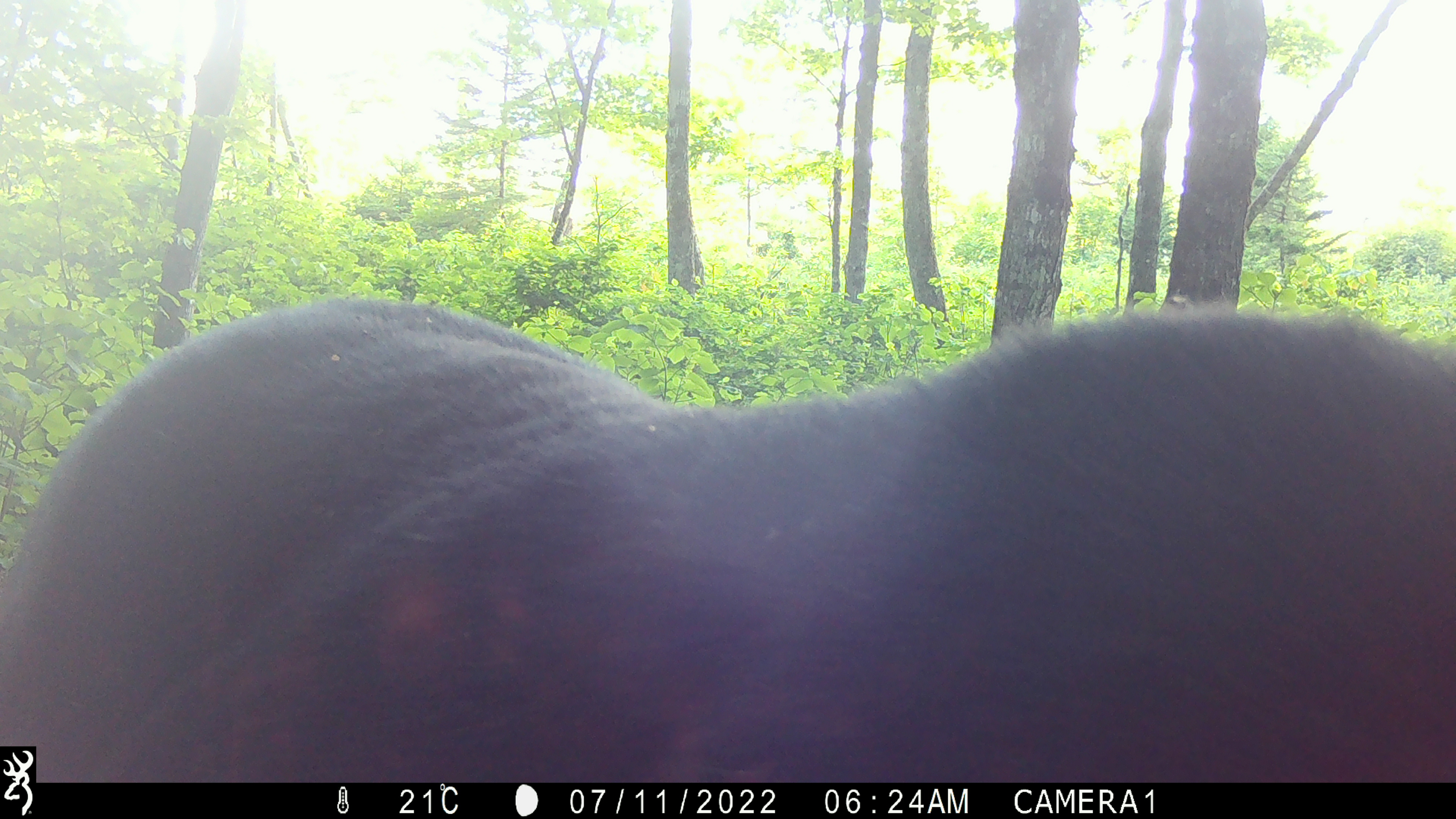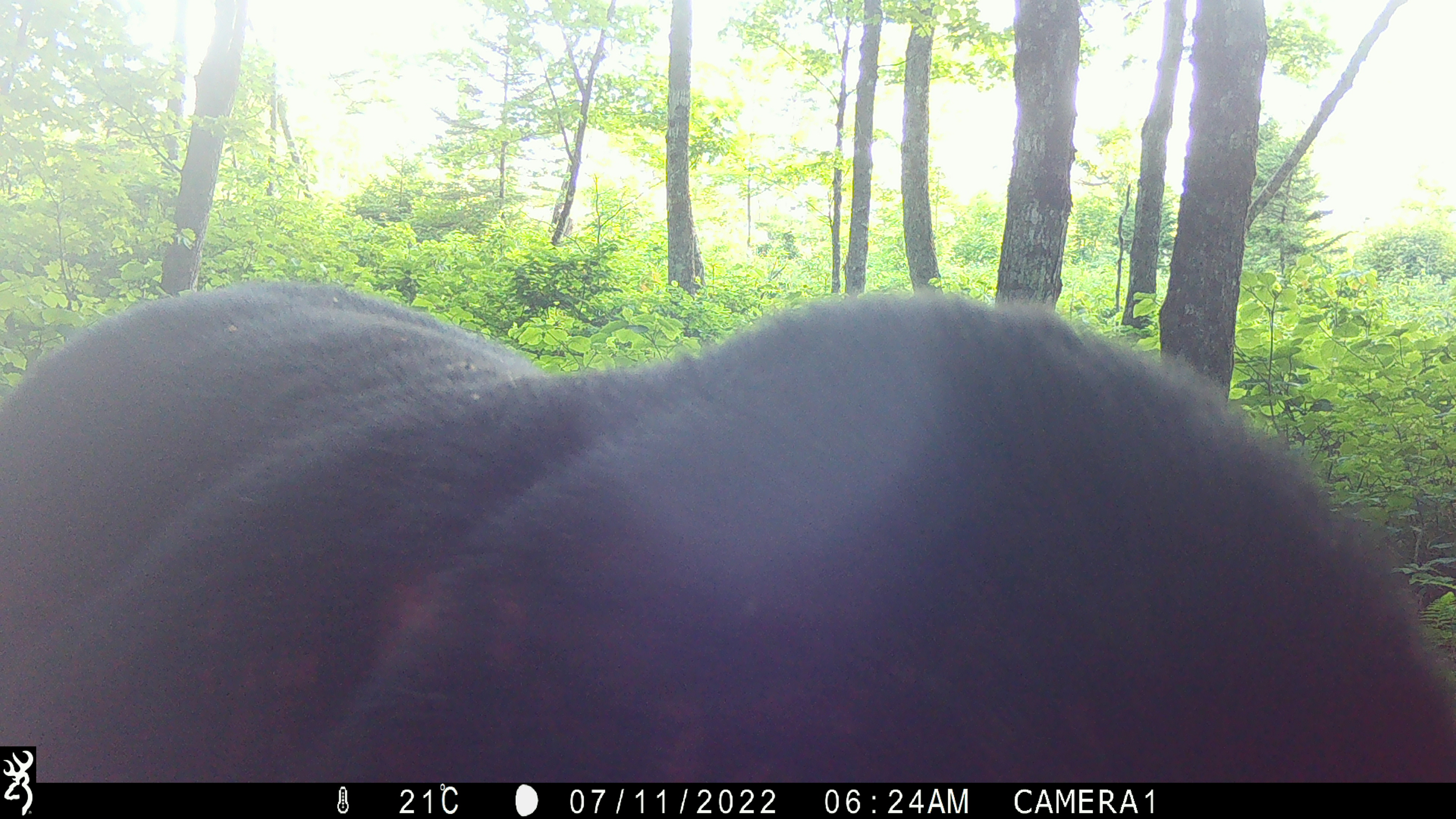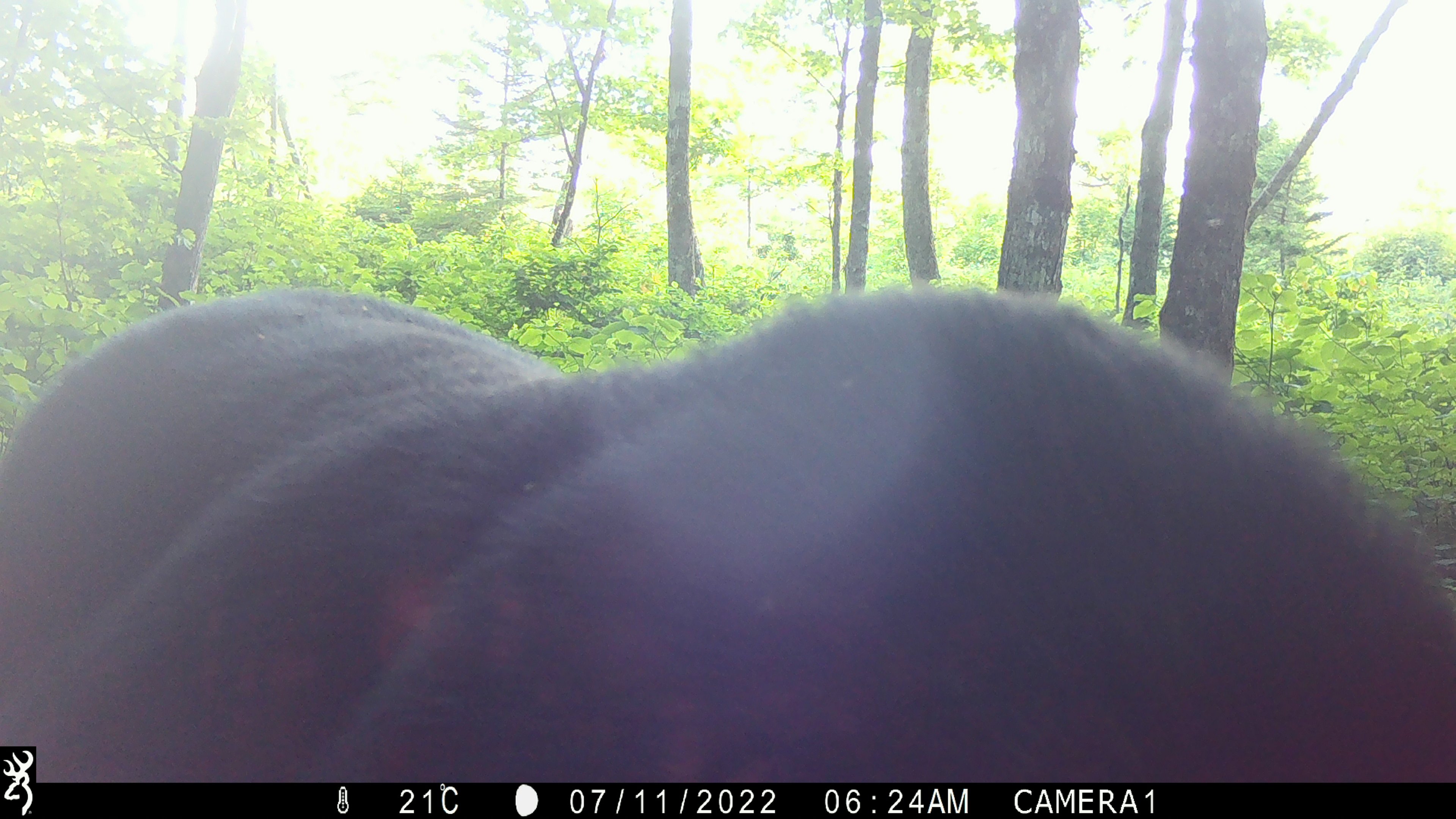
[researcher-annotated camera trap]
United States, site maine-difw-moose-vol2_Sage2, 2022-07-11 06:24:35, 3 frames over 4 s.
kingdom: Animalia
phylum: Chordata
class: Mammalia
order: Artiodactyla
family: Cervidae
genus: Alces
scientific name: Alces alces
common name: moose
Moose (Alces alces).